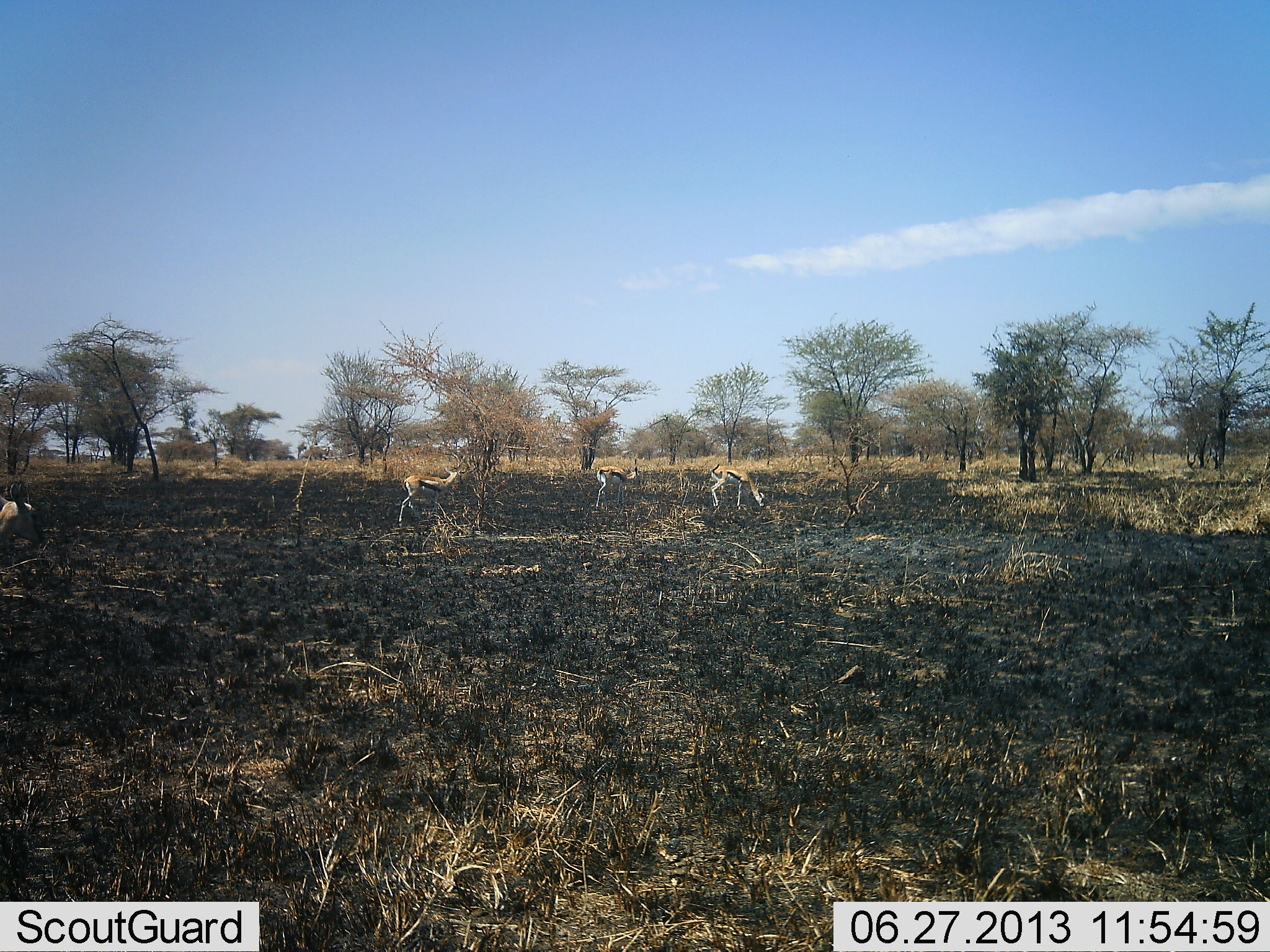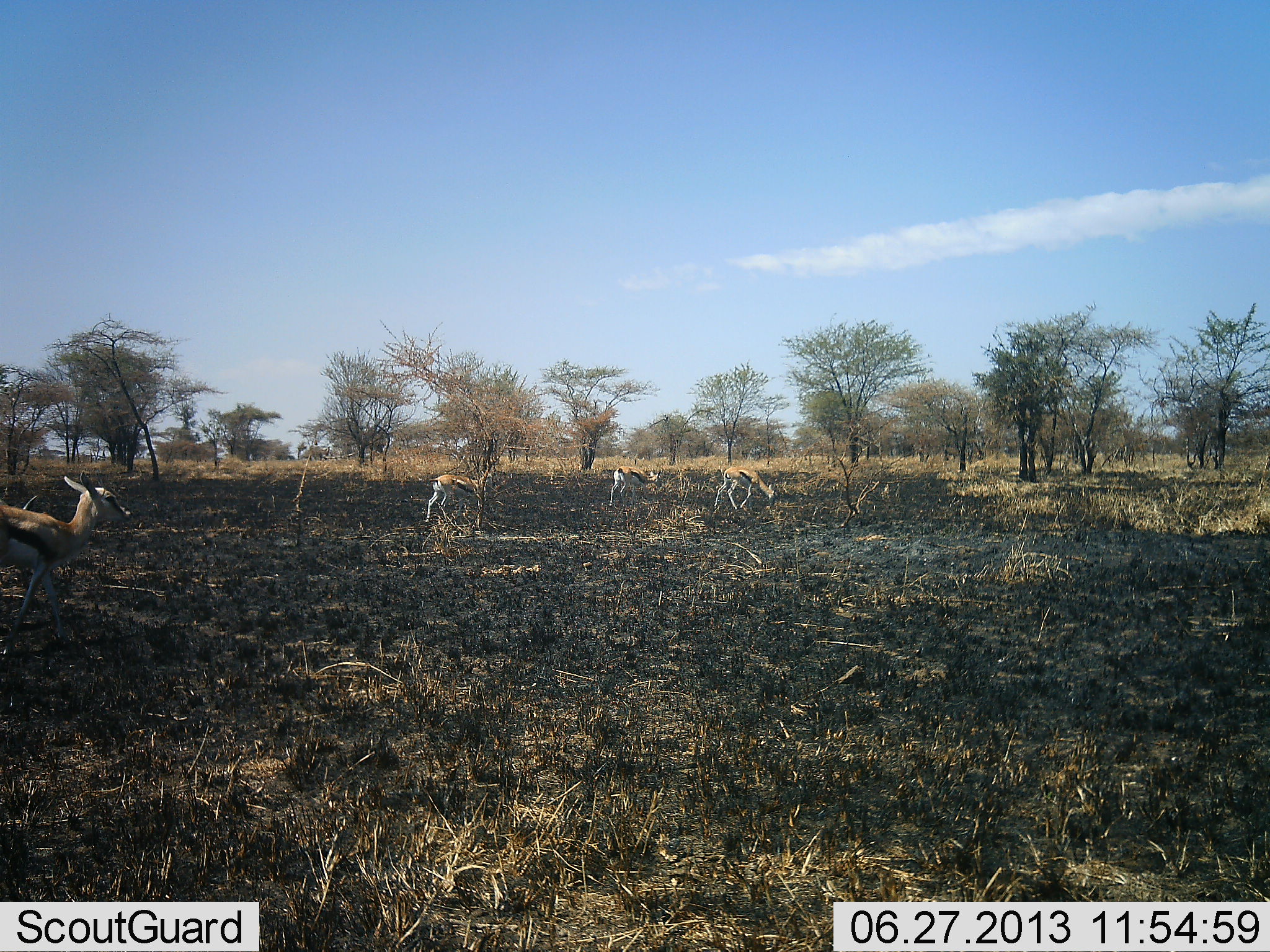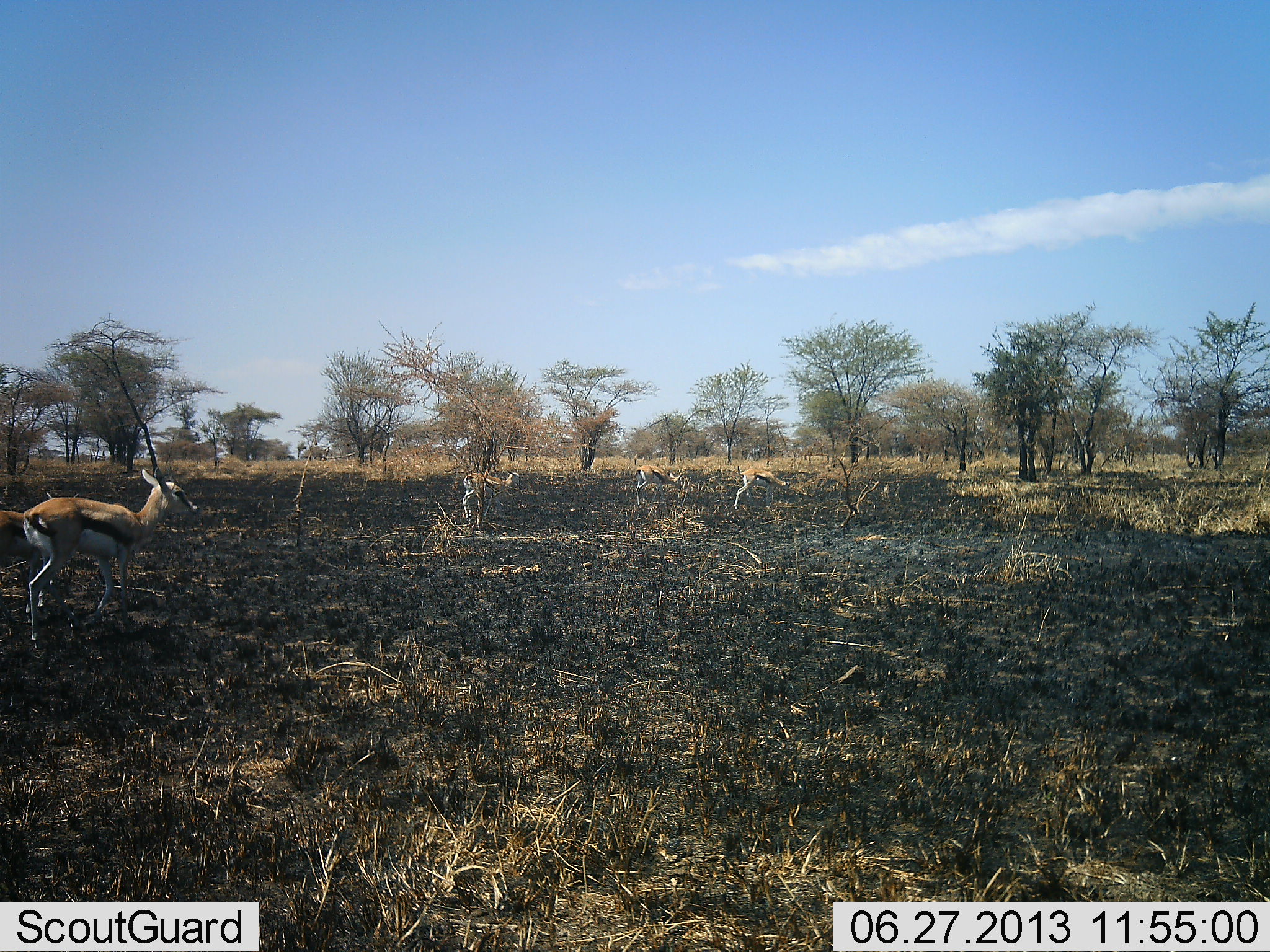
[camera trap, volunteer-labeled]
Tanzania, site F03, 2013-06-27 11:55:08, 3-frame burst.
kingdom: Animalia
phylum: Chordata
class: Mammalia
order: Artiodactyla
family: Bovidae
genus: Eudorcas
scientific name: Eudorcas thomsonii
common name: thomson's gazelle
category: gazellethomsons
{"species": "gazellethomsons (thomson's gazelle) (Eudorcas thomsonii)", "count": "5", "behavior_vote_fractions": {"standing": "0%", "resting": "0%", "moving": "100%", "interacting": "0%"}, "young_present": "0%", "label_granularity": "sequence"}